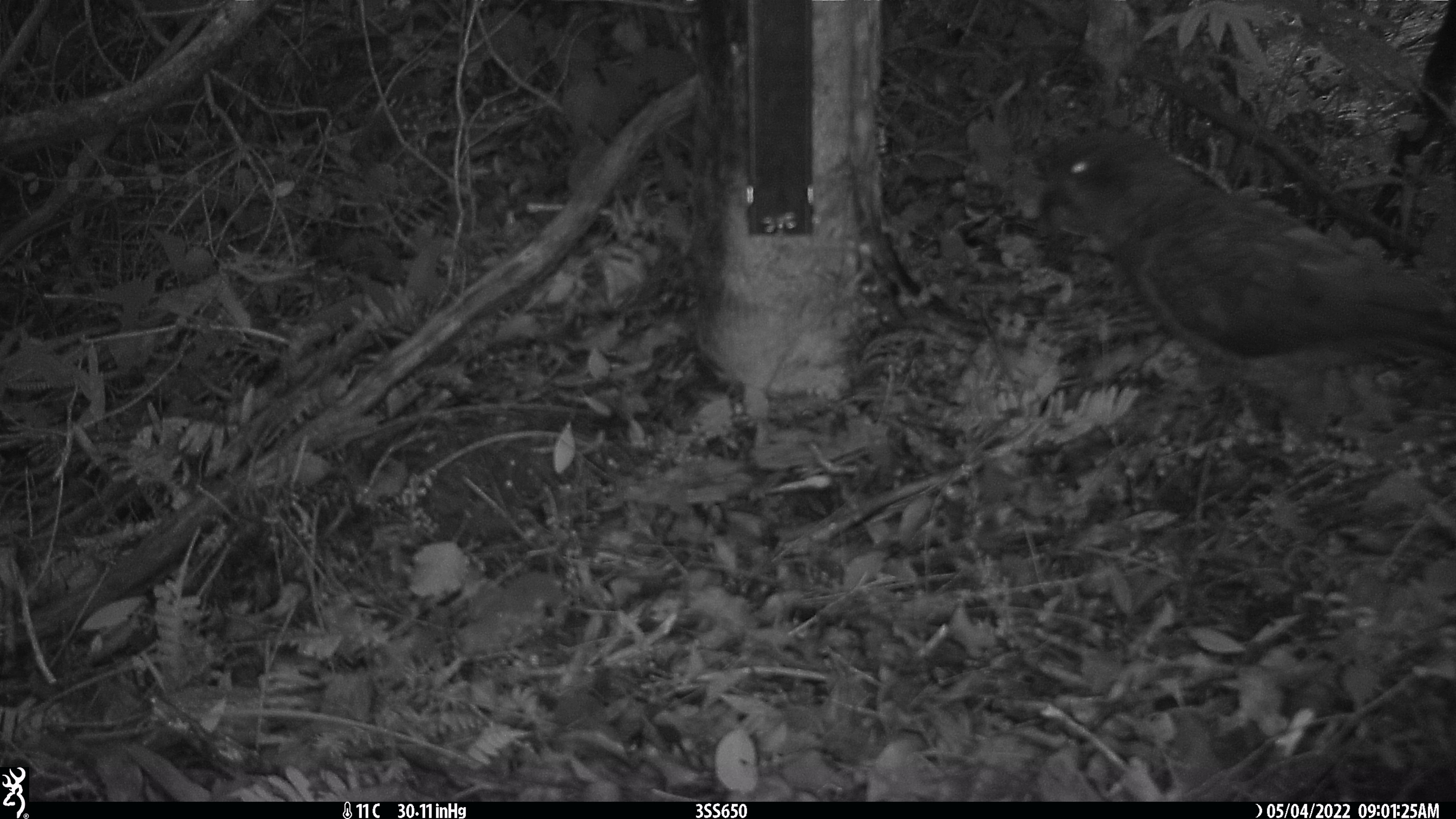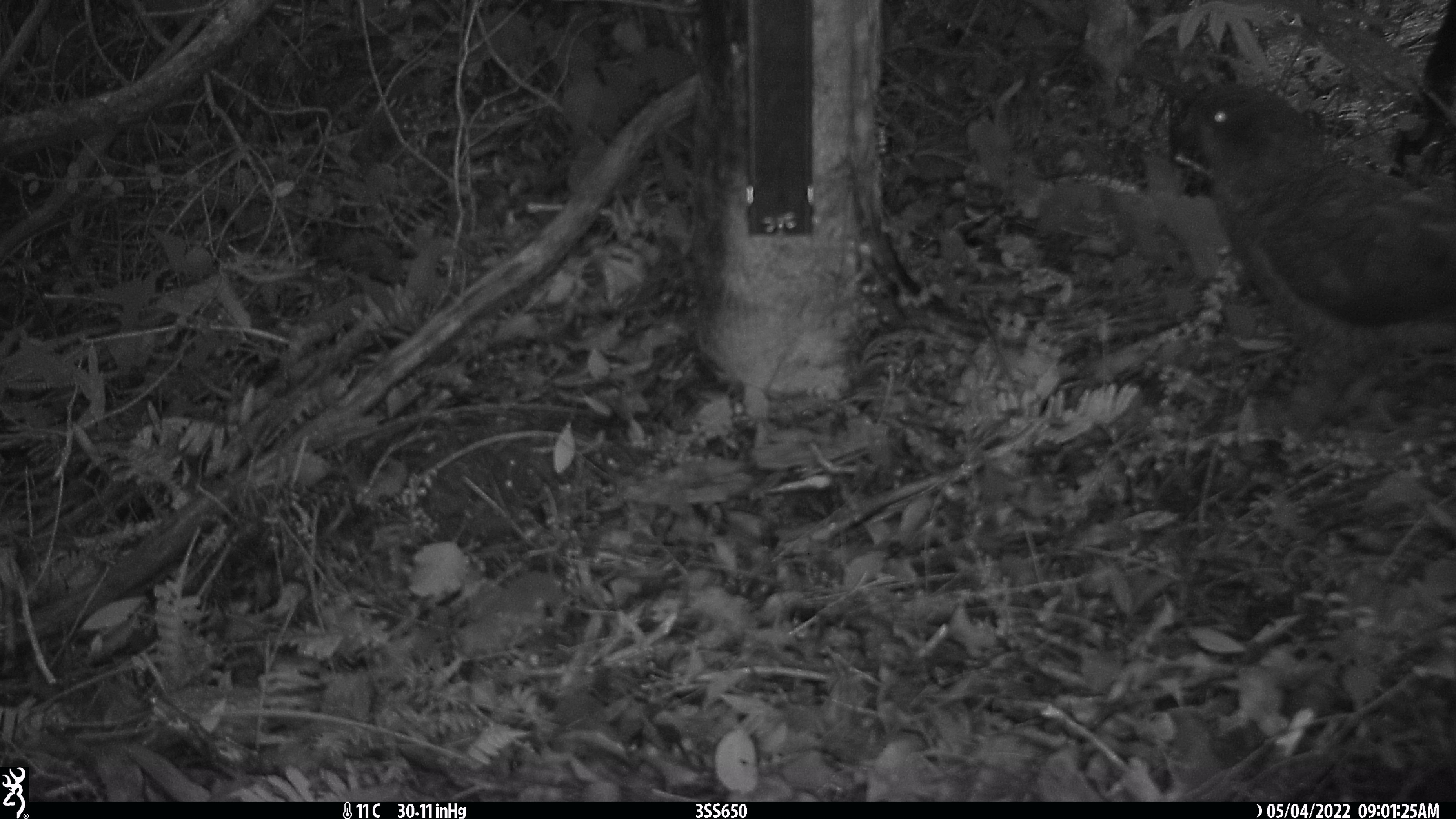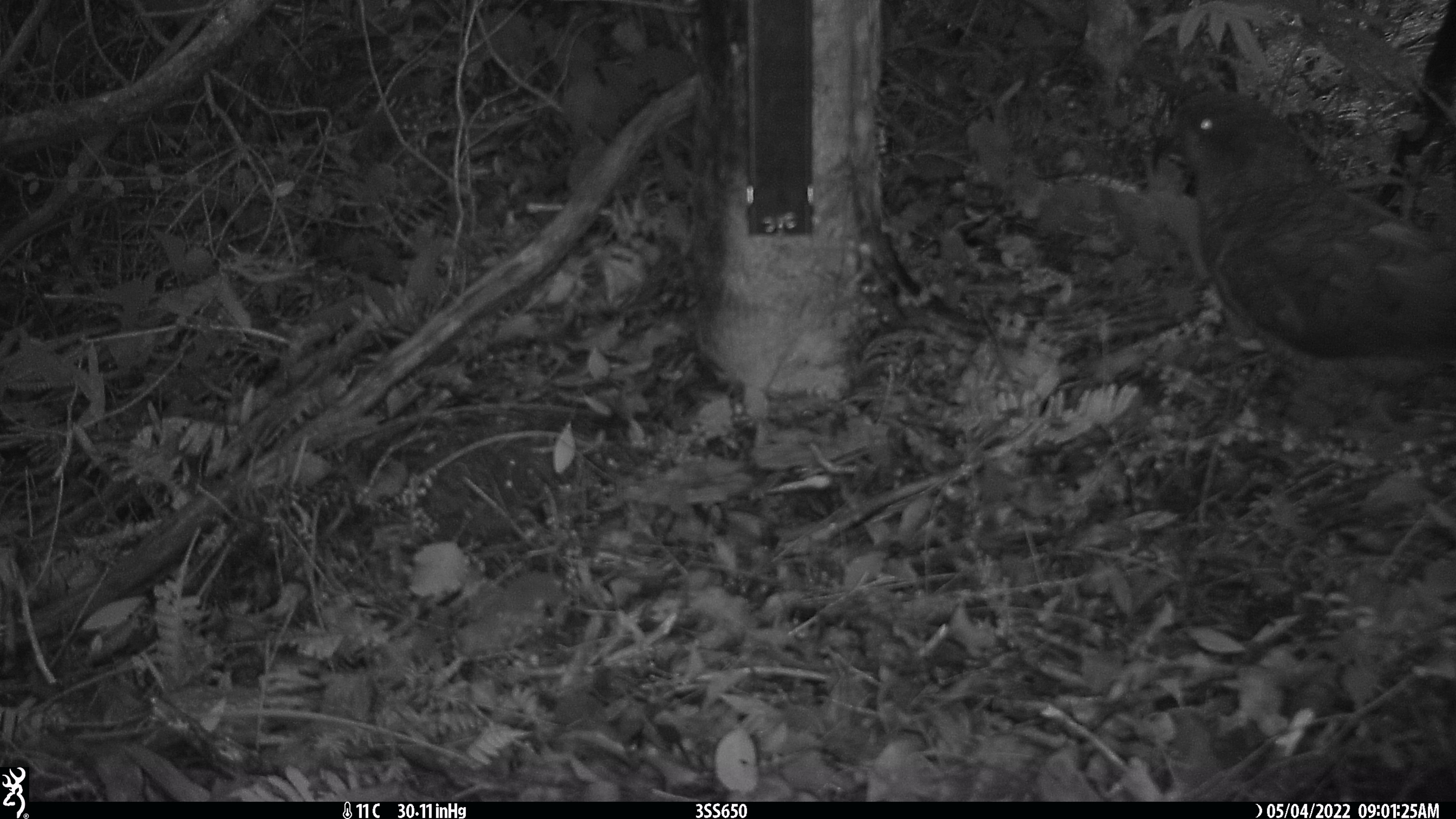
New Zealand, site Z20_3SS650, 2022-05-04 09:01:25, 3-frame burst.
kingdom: Animalia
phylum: Chordata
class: Aves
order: Psittaciformes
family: Strigopidae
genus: Nestor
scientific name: Nestor notabilis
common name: kea